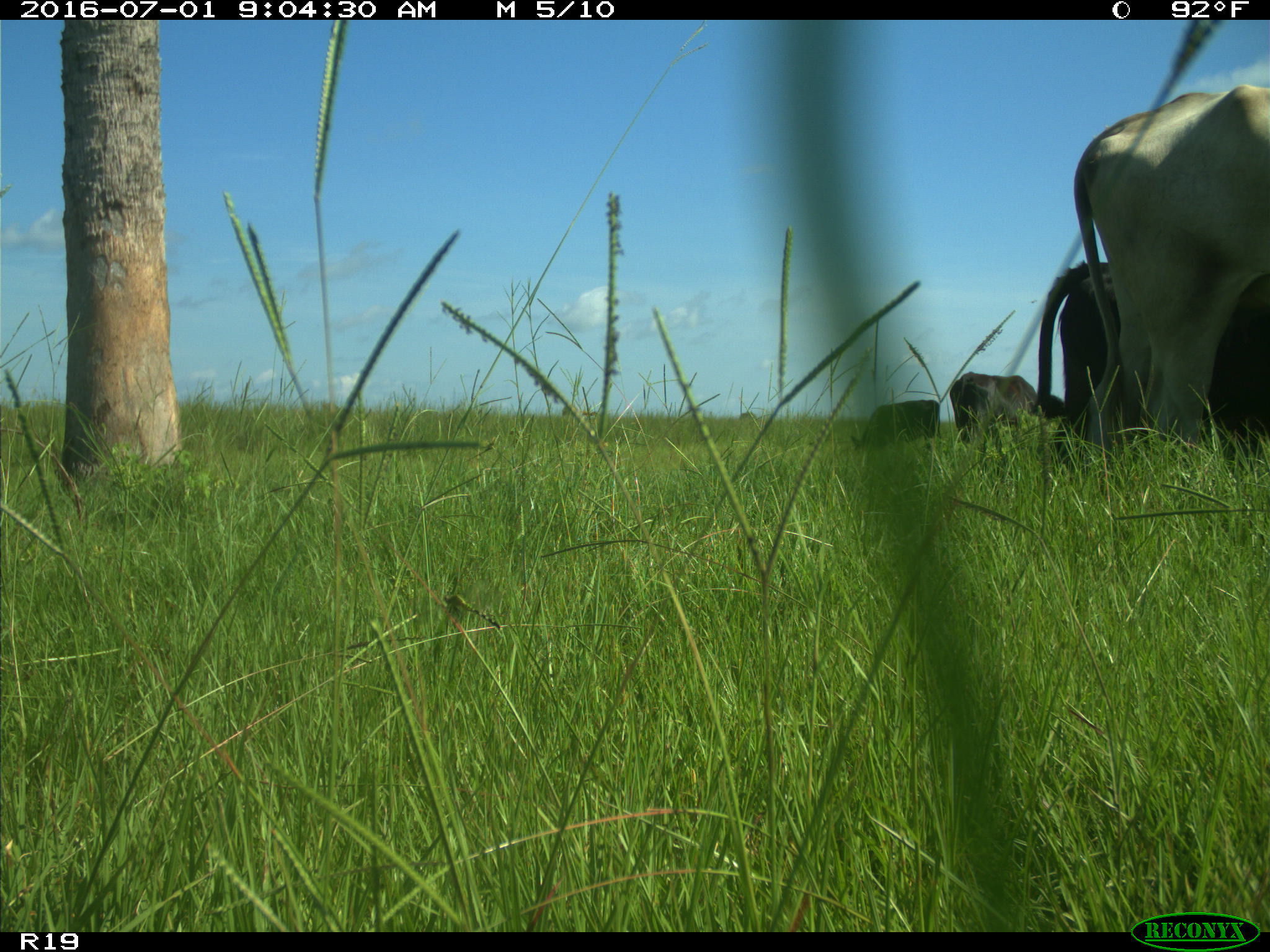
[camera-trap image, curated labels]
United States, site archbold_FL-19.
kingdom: Animalia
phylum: Chordata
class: Mammalia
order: Artiodactyla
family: Bovidae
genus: Bos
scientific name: Bos taurus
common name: domestic cow